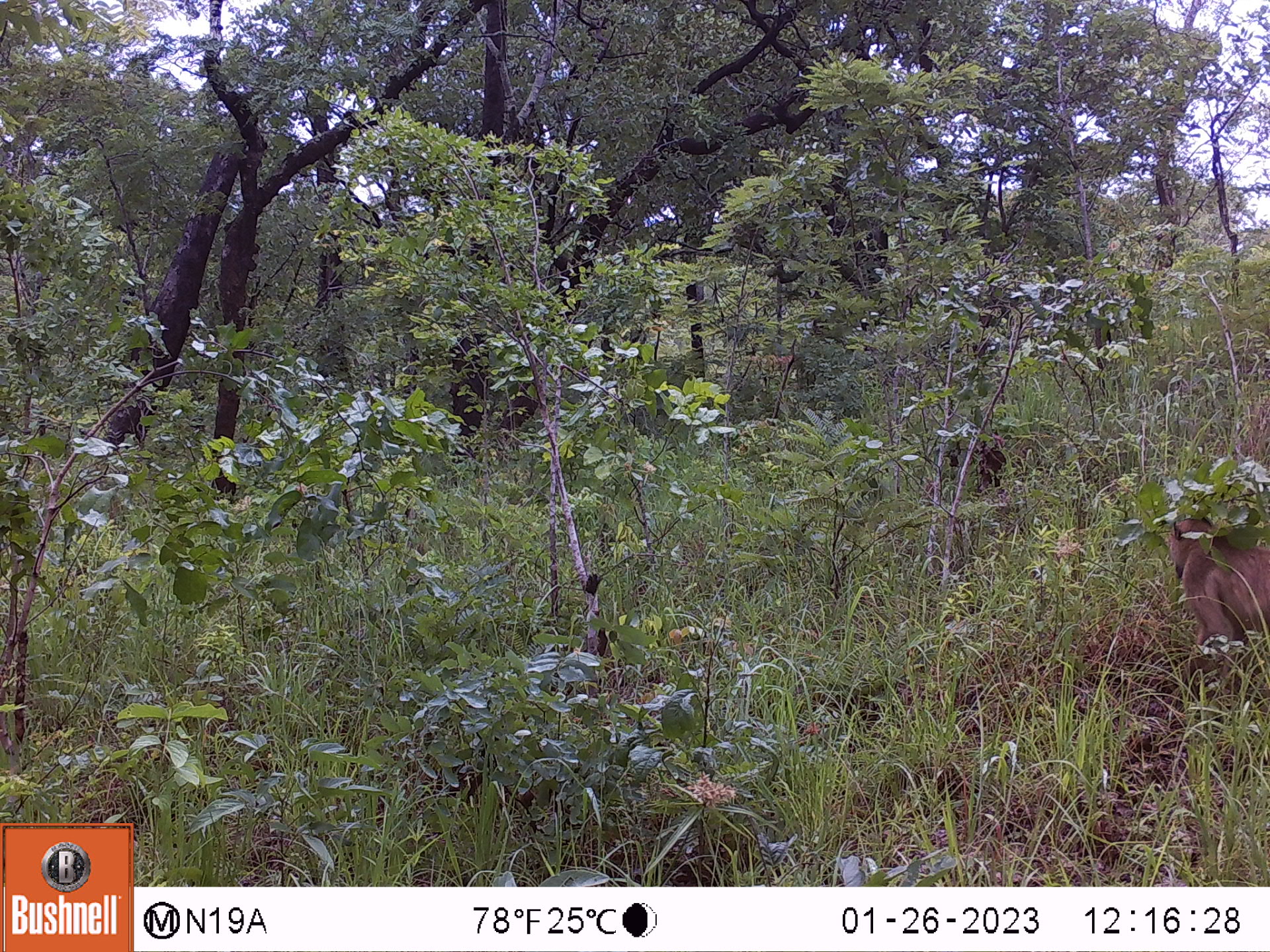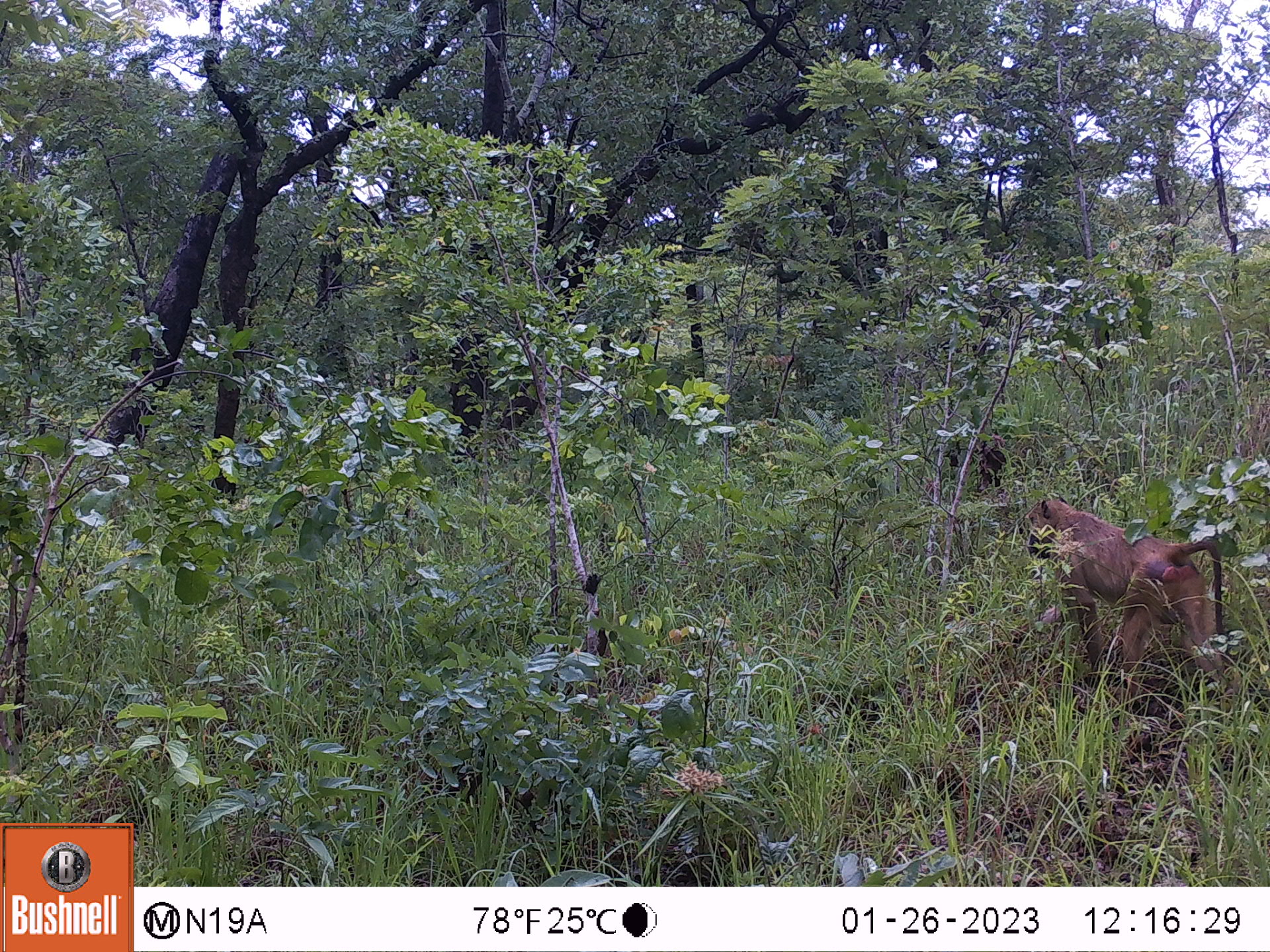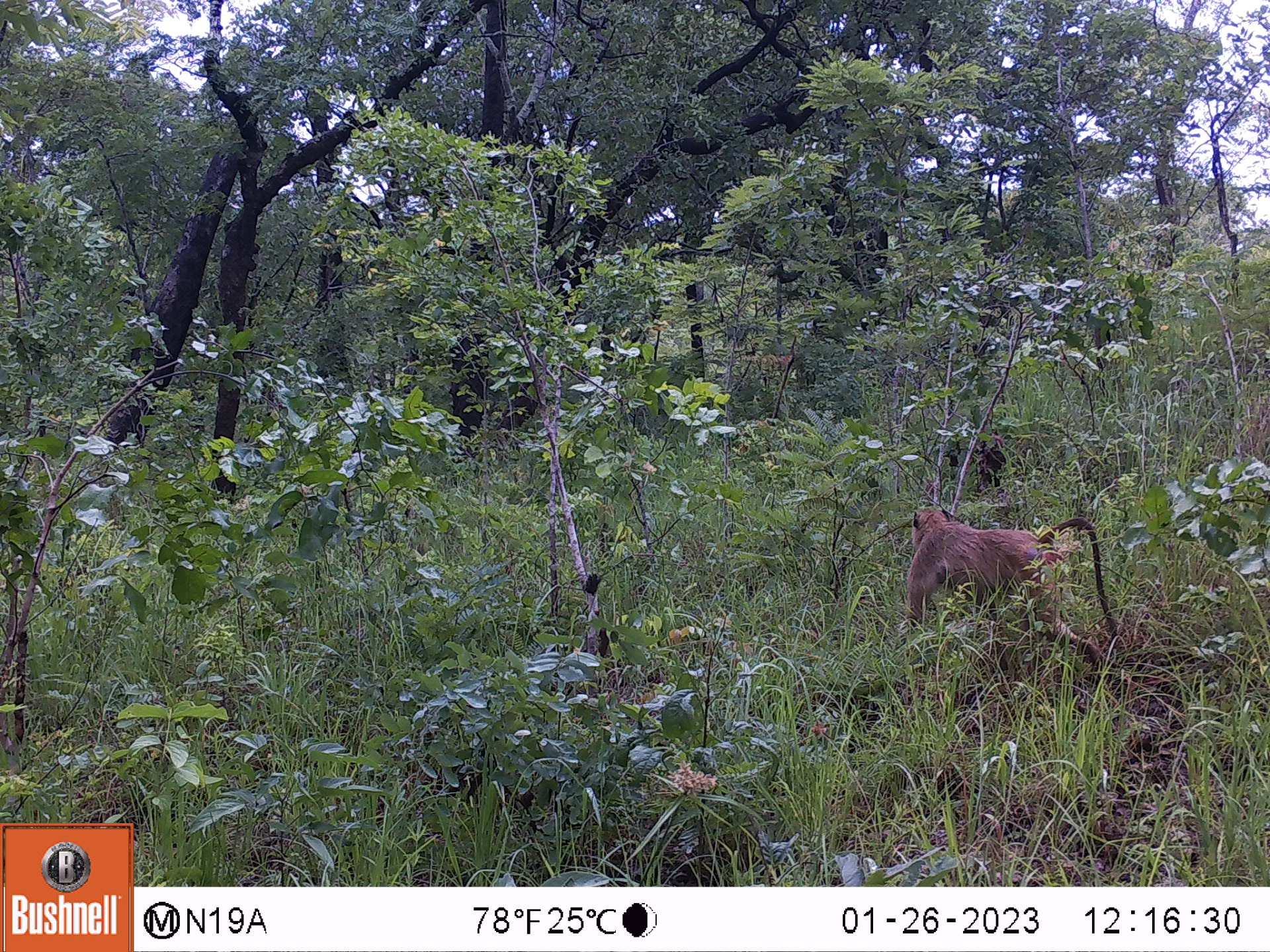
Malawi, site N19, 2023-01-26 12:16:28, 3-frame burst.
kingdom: Animalia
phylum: Chordata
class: Mammalia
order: Primates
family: Cercopithecidae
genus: Papio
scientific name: Papio cynocephalus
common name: yellow baboon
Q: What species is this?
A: Yellow baboon (Papio cynocephalus).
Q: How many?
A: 1.